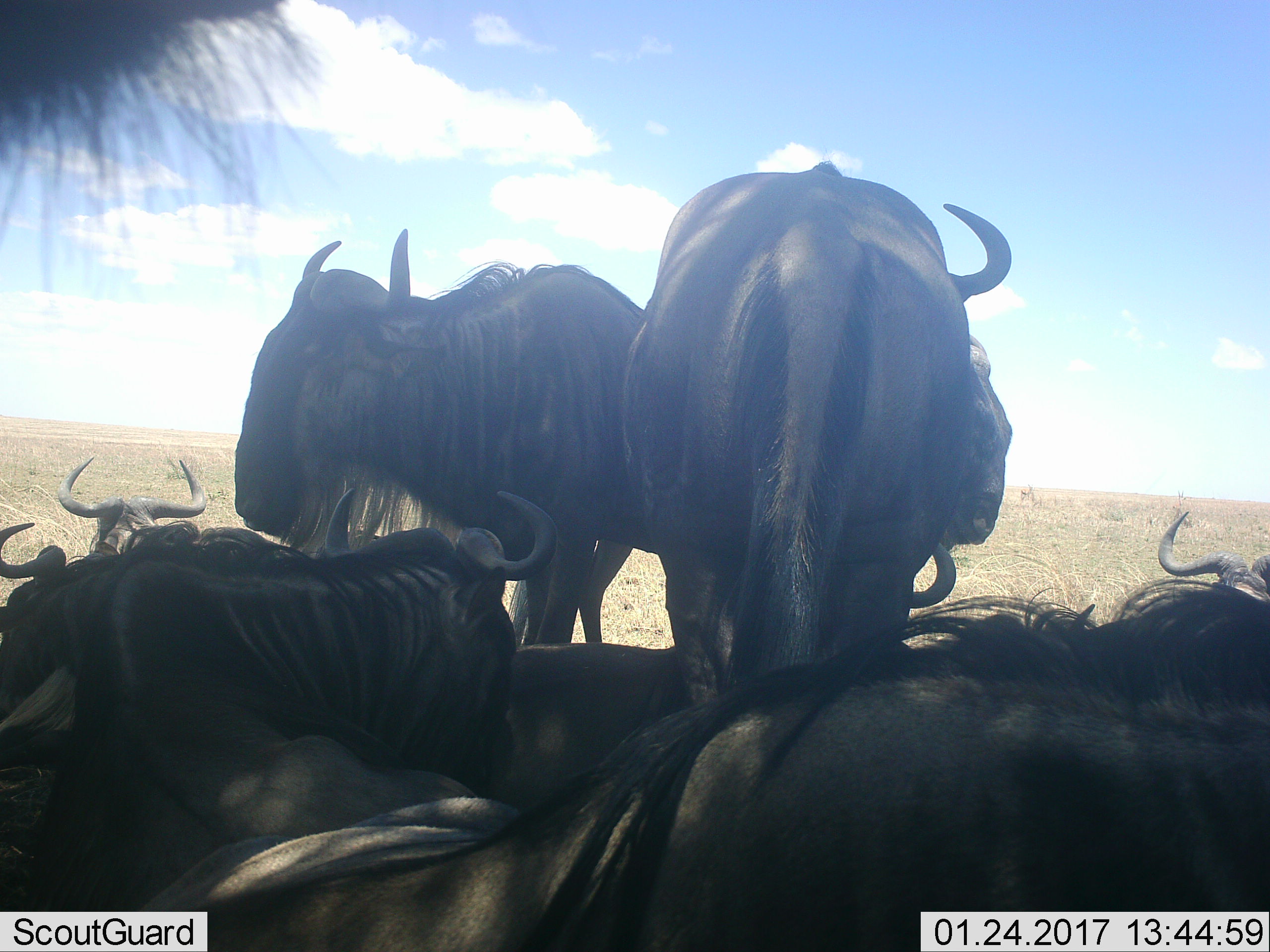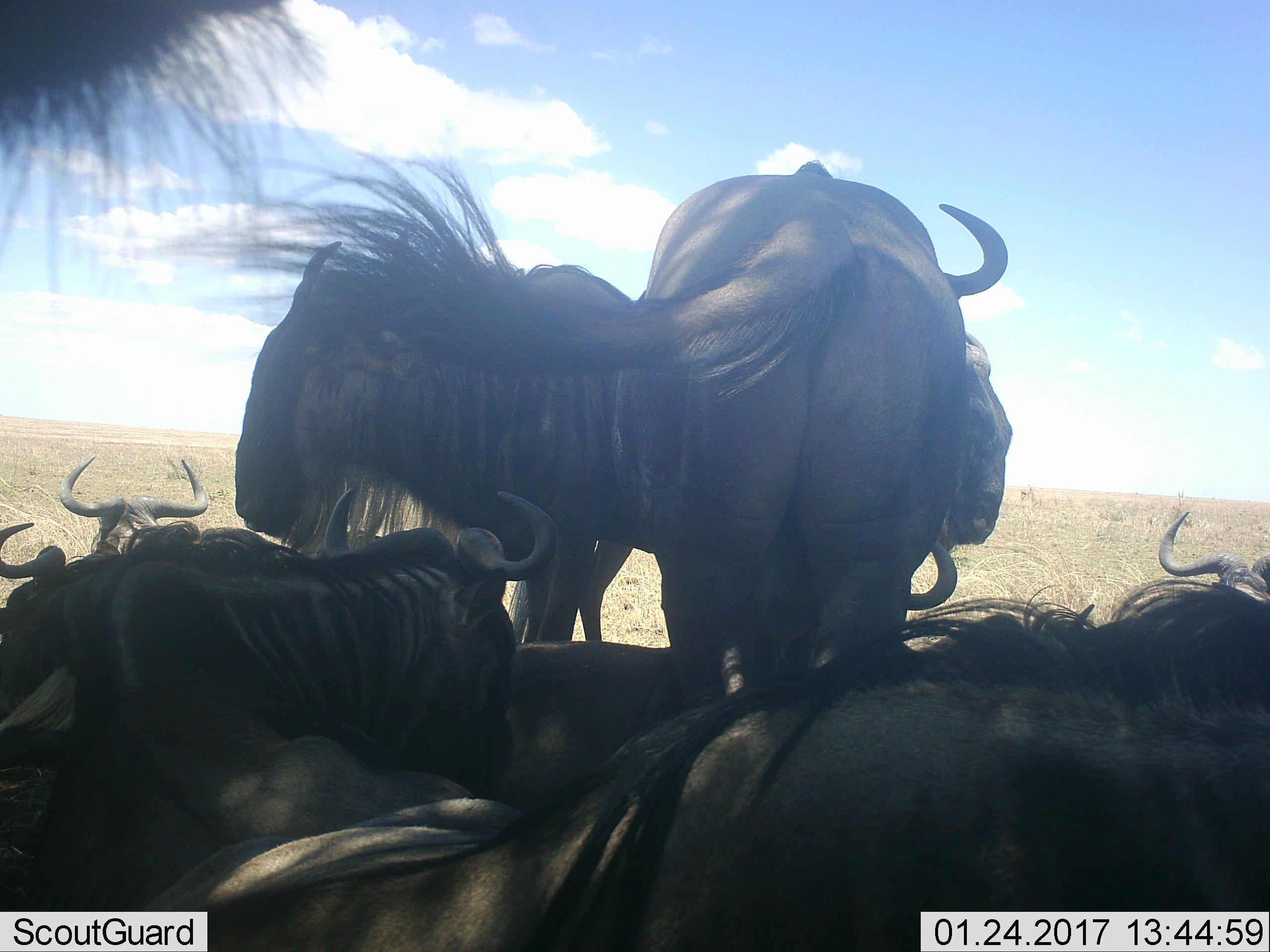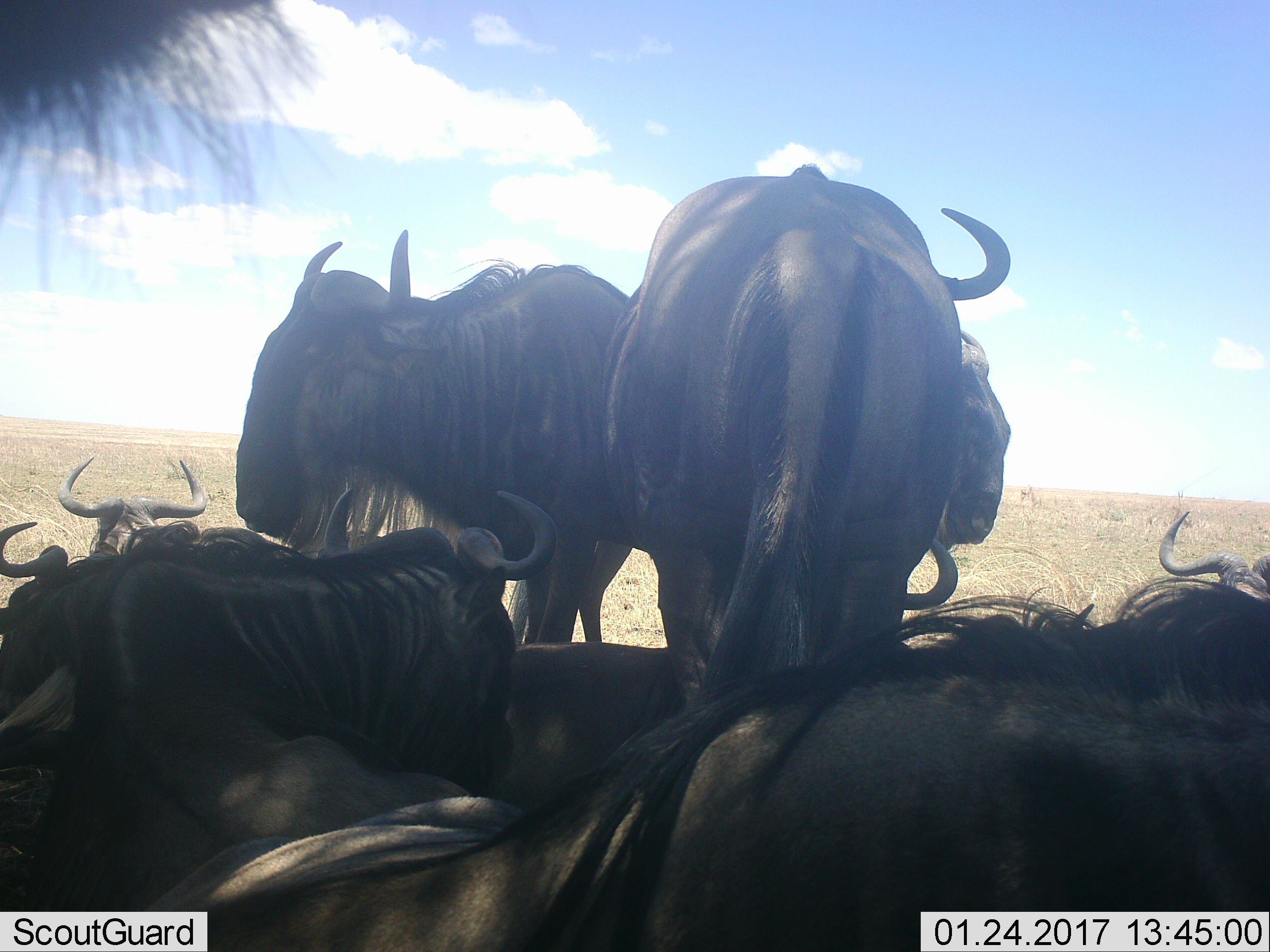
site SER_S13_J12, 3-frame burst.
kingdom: Animalia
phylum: Chordata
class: Mammalia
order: Artiodactyla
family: Bovidae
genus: Connochaetes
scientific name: Connochaetes taurinus taurinus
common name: blue wildebeest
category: wildebeestblue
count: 8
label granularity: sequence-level